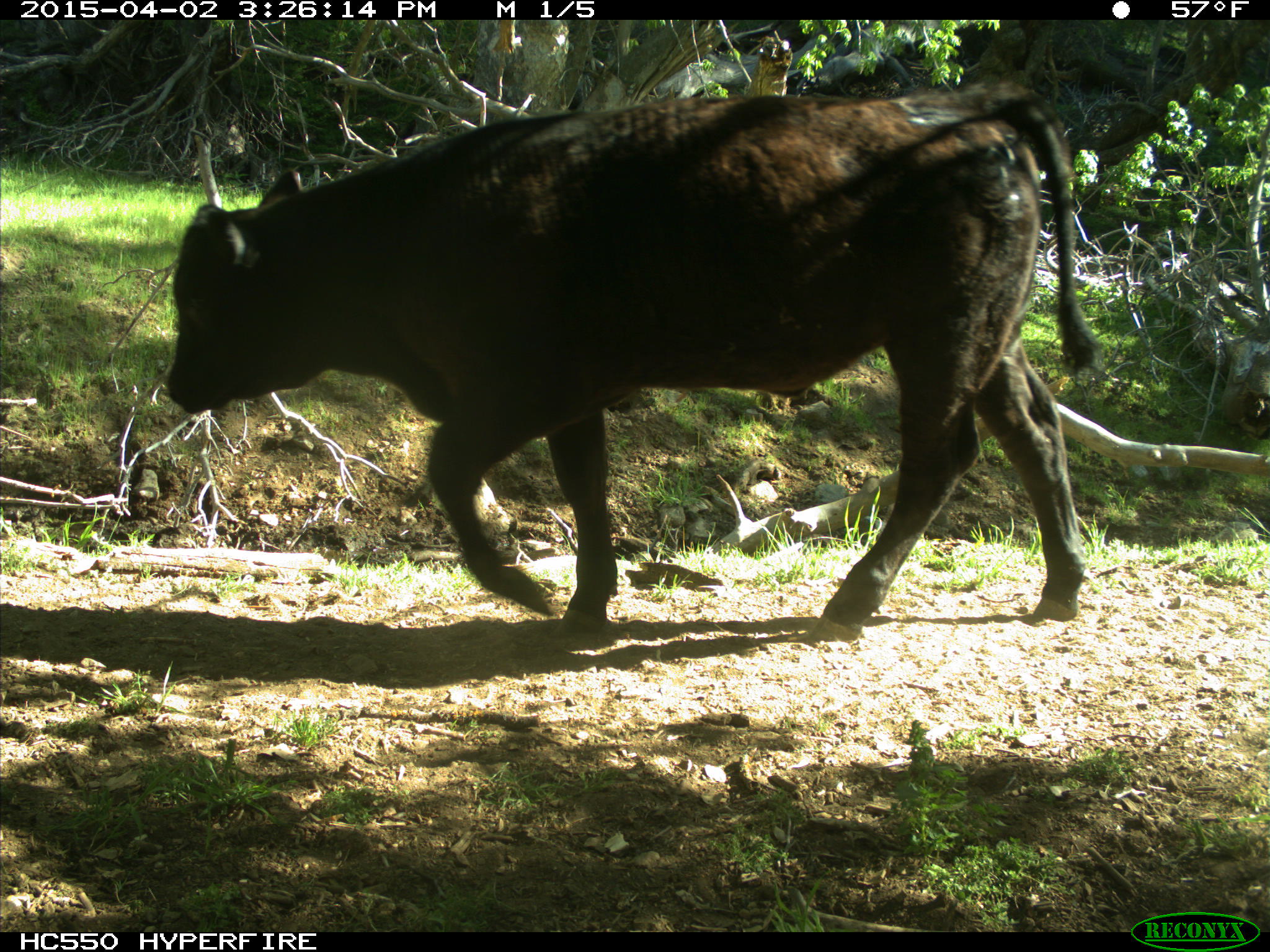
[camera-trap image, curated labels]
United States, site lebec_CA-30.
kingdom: Animalia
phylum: Chordata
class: Mammalia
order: Artiodactyla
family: Bovidae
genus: Bos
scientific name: Bos taurus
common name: domestic cow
Bos taurus (domestic cow).